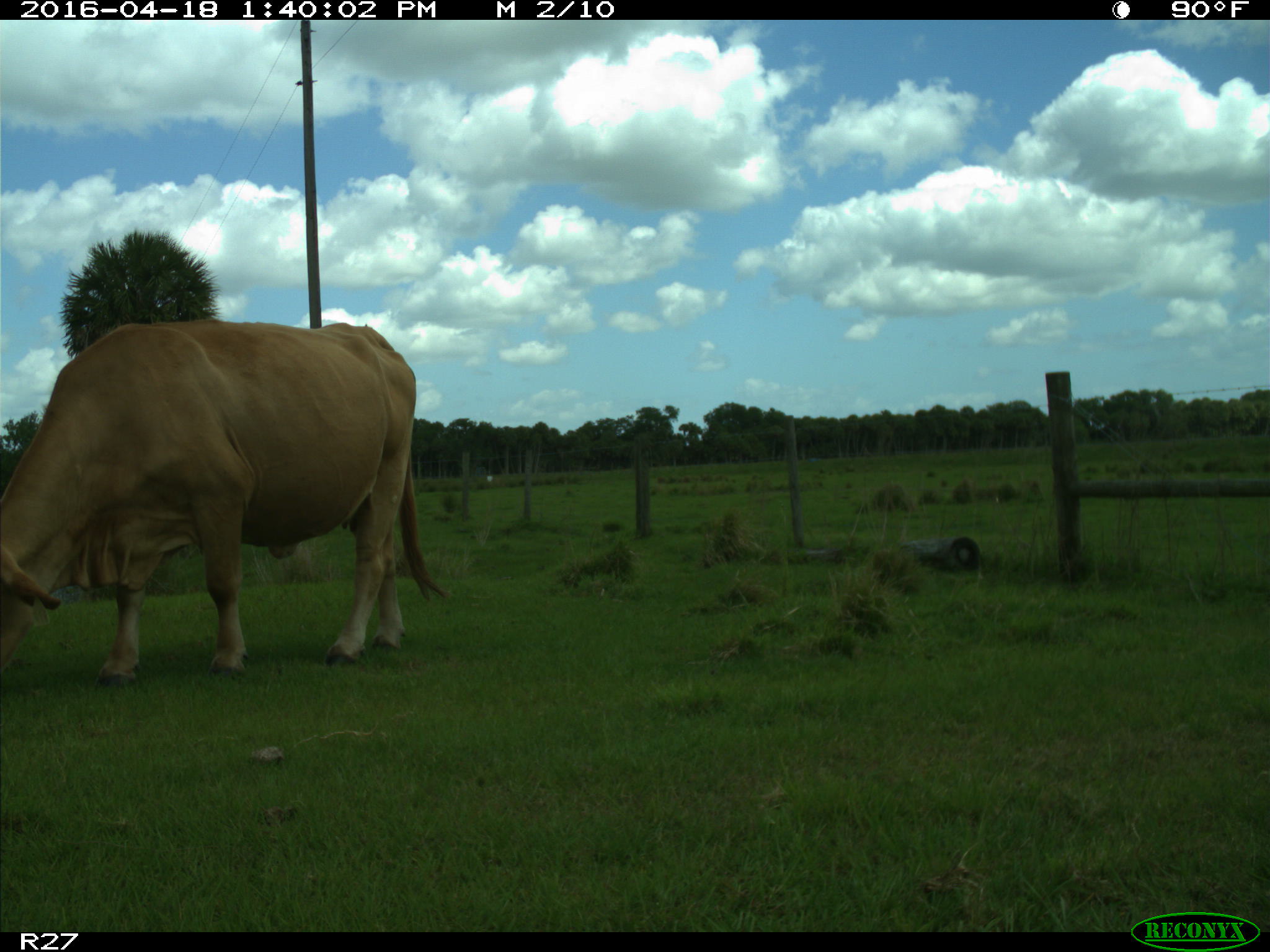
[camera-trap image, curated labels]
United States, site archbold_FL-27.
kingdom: Animalia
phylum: Chordata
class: Mammalia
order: Artiodactyla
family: Bovidae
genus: Bos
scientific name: Bos taurus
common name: domestic cow